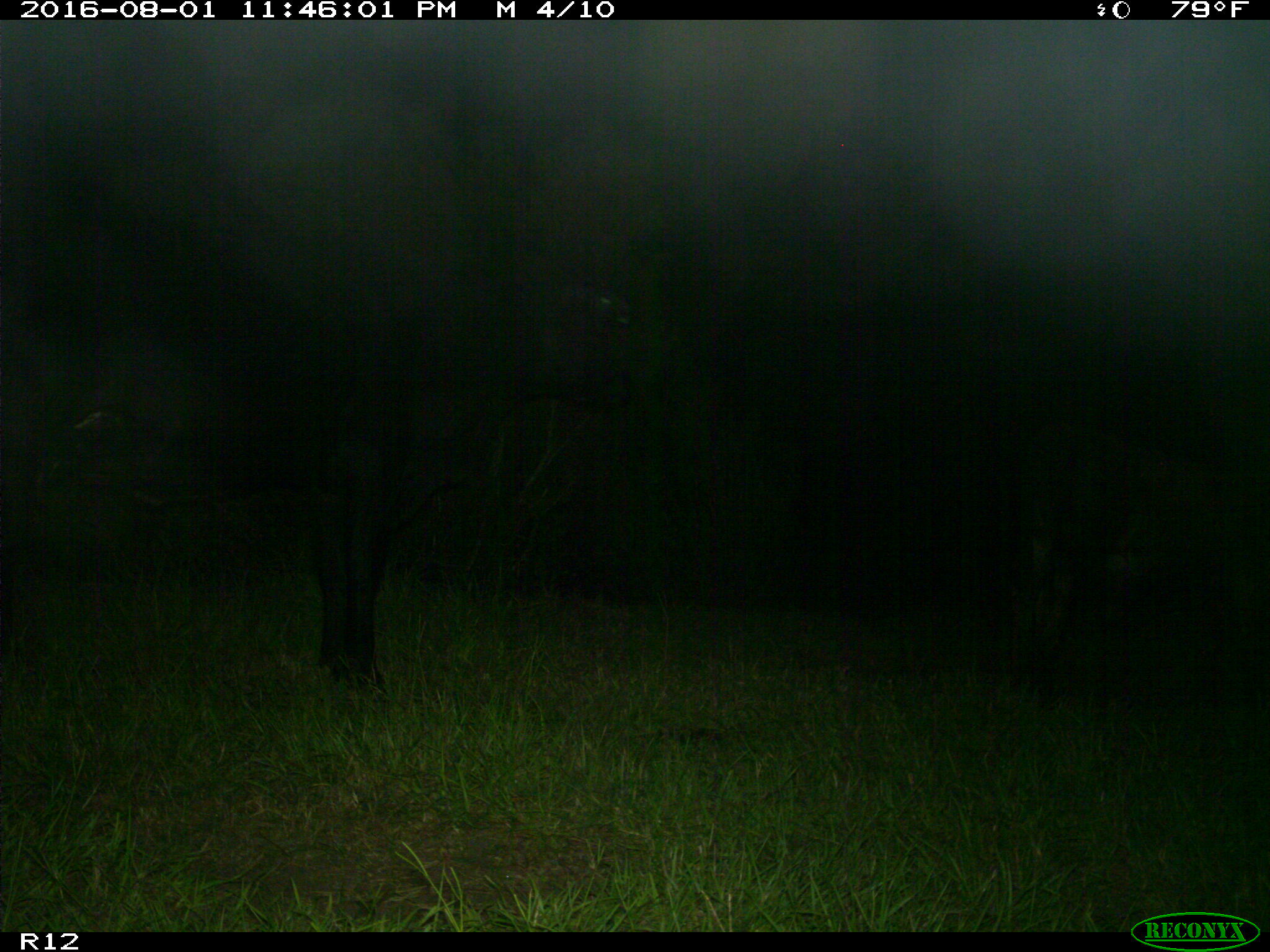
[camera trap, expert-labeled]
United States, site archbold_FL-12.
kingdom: Animalia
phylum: Chordata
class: Mammalia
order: Artiodactyla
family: Bovidae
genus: Bos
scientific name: Bos taurus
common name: domestic cow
Bos taurus (domestic cow).